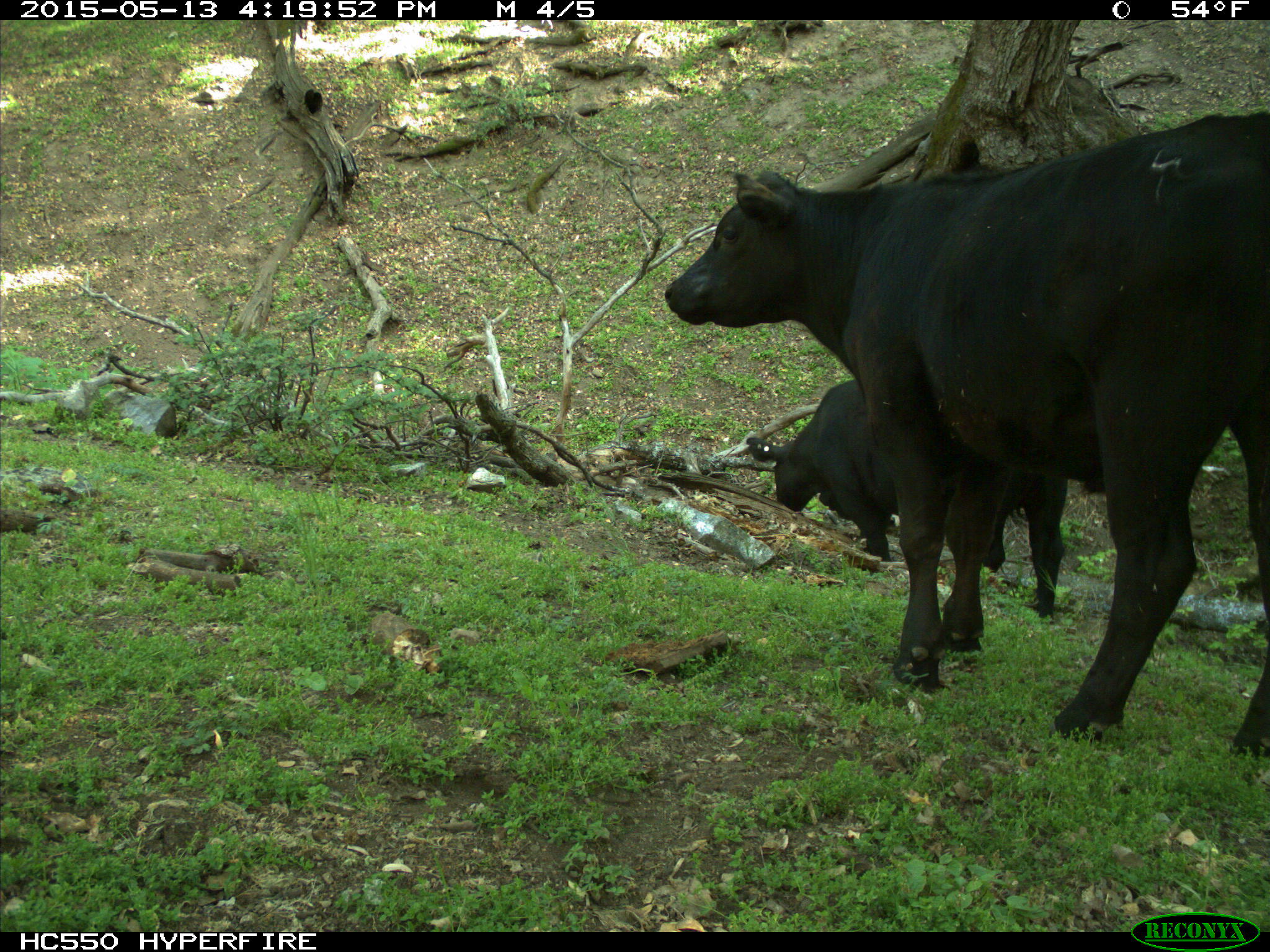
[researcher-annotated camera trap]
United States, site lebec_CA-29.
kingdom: Animalia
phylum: Chordata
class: Mammalia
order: Artiodactyla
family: Bovidae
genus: Bos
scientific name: Bos taurus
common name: domestic cow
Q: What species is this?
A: Bos taurus (domestic cow).